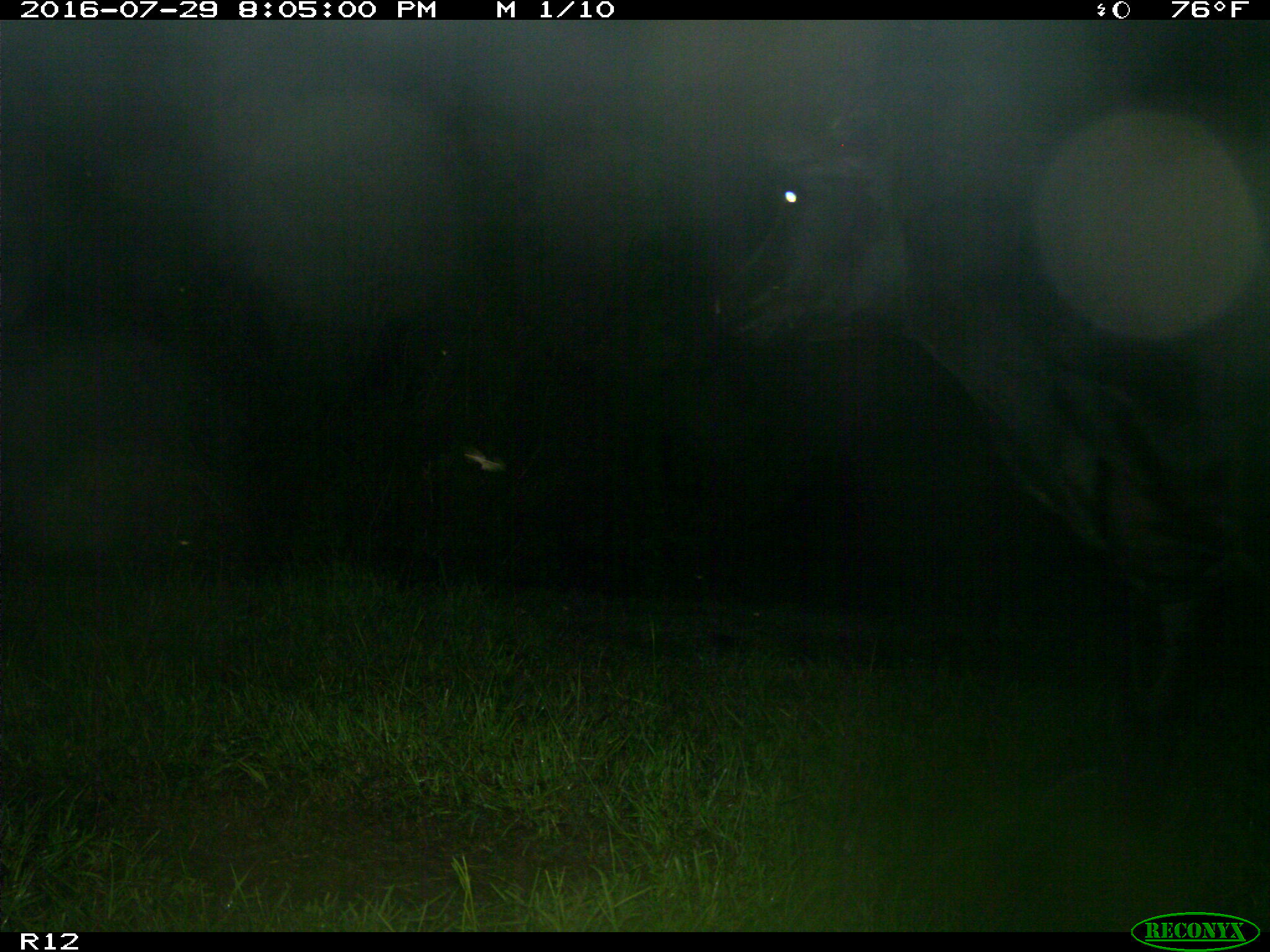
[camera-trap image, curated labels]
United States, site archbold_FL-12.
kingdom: Animalia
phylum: Chordata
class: Mammalia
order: Artiodactyla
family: Bovidae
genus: Bos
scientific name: Bos taurus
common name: domestic cow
Bos taurus (domestic cow).